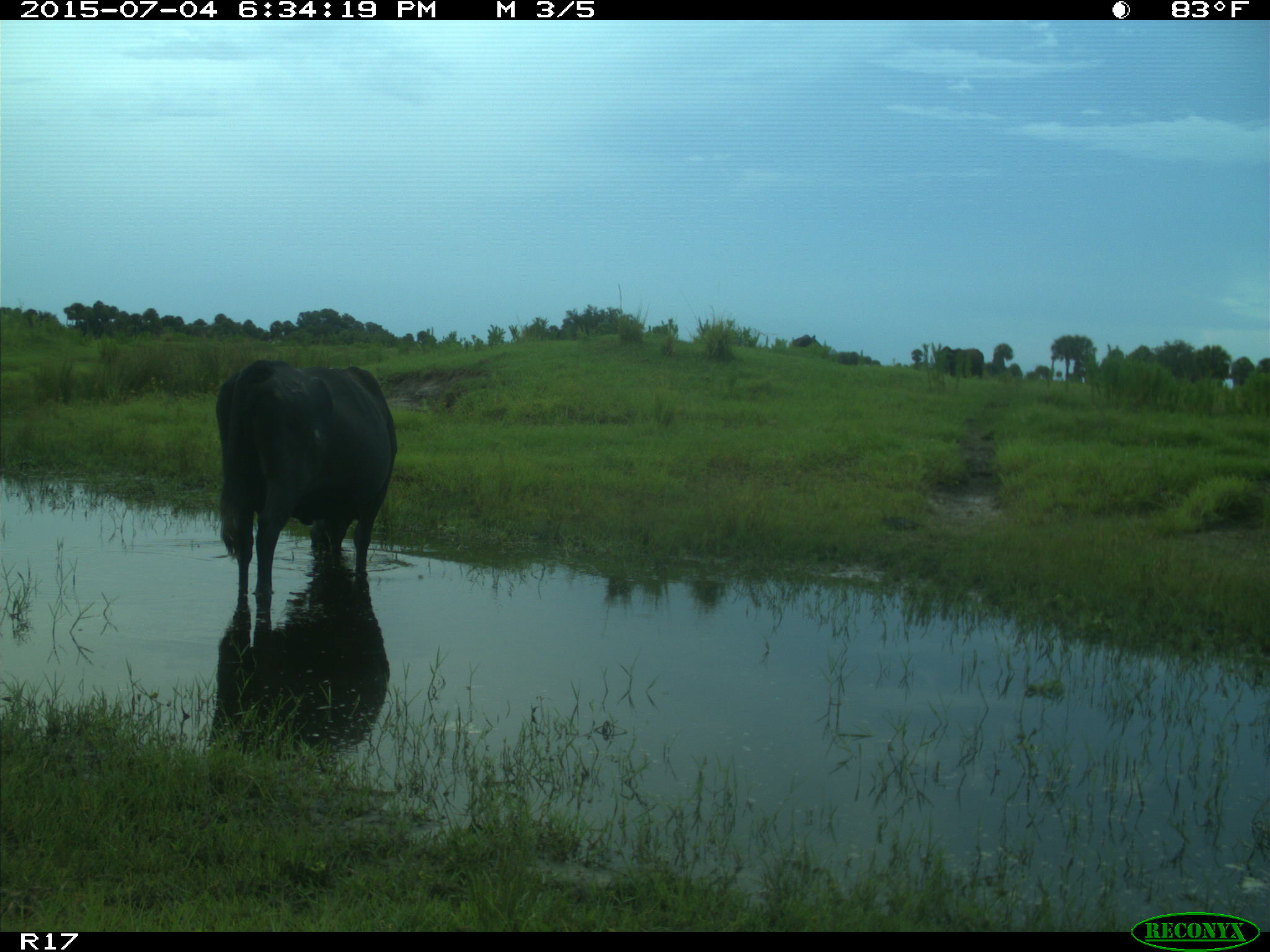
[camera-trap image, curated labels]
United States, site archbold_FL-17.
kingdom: Animalia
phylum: Chordata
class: Mammalia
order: Artiodactyla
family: Bovidae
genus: Bos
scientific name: Bos taurus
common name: domestic cow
Bos taurus (domestic cow).